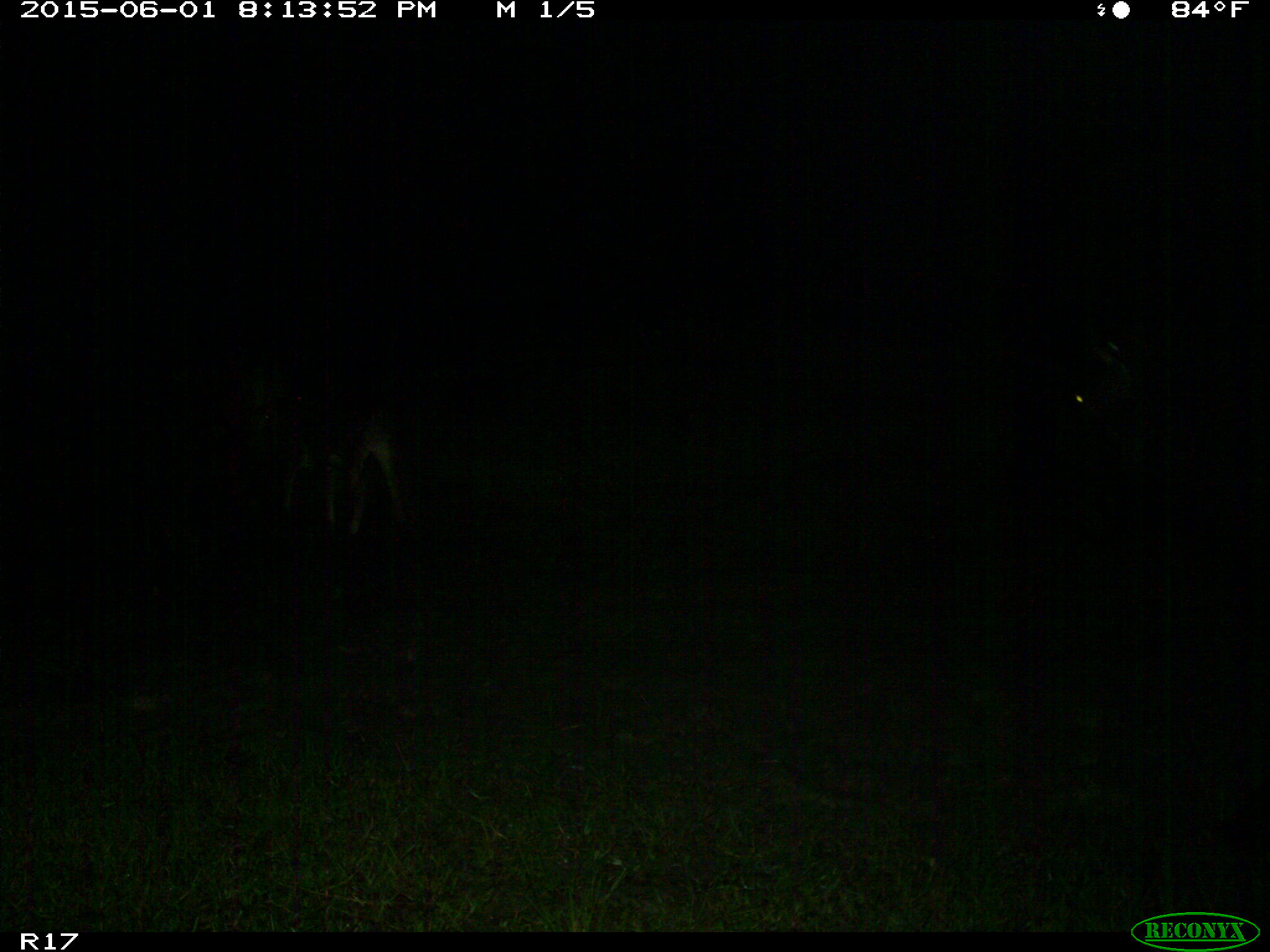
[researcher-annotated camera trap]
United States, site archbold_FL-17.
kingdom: Animalia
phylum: Chordata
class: Mammalia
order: Artiodactyla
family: Bovidae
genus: Bos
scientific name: Bos taurus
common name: domestic cow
Bos taurus (domestic cow).